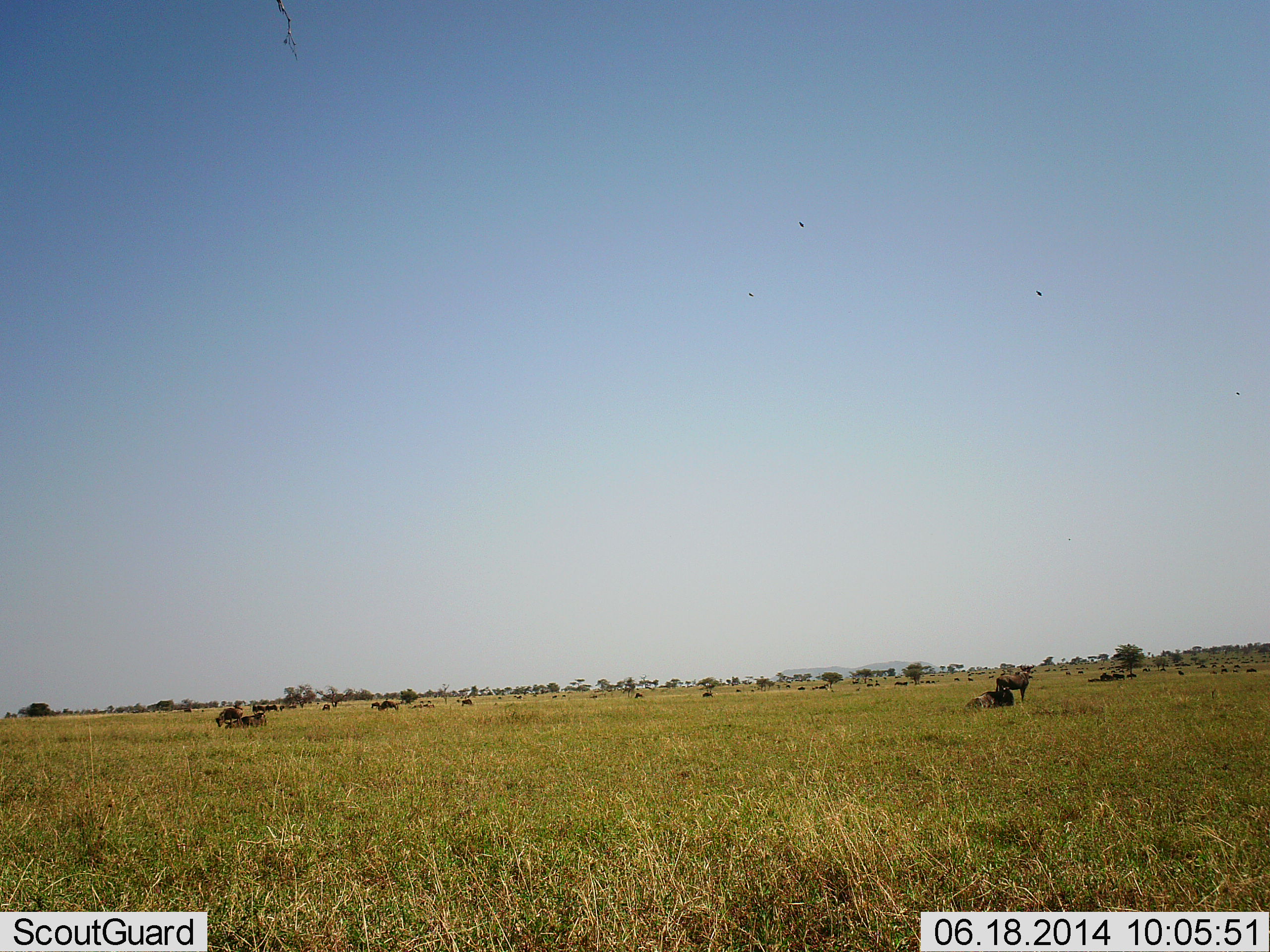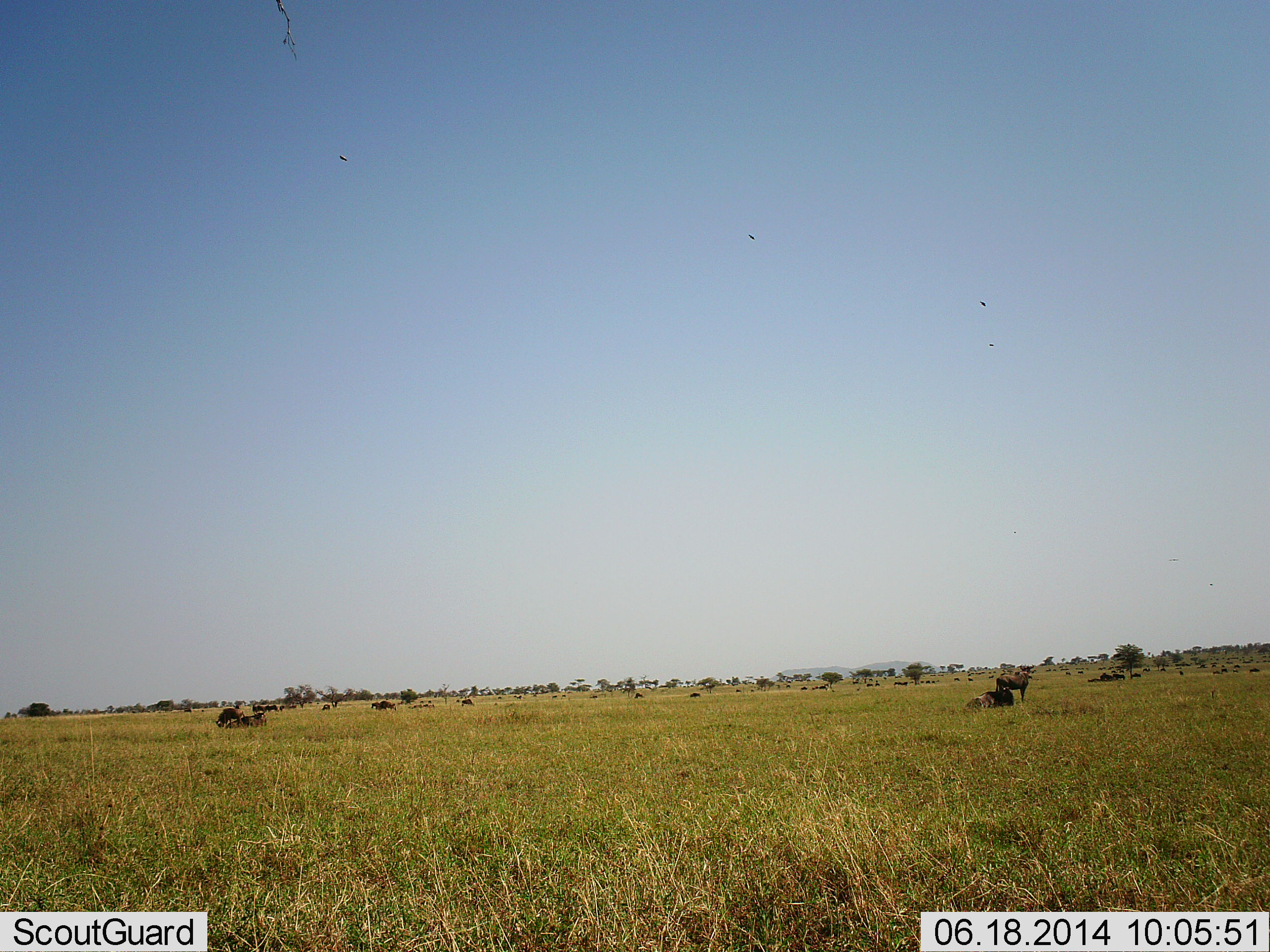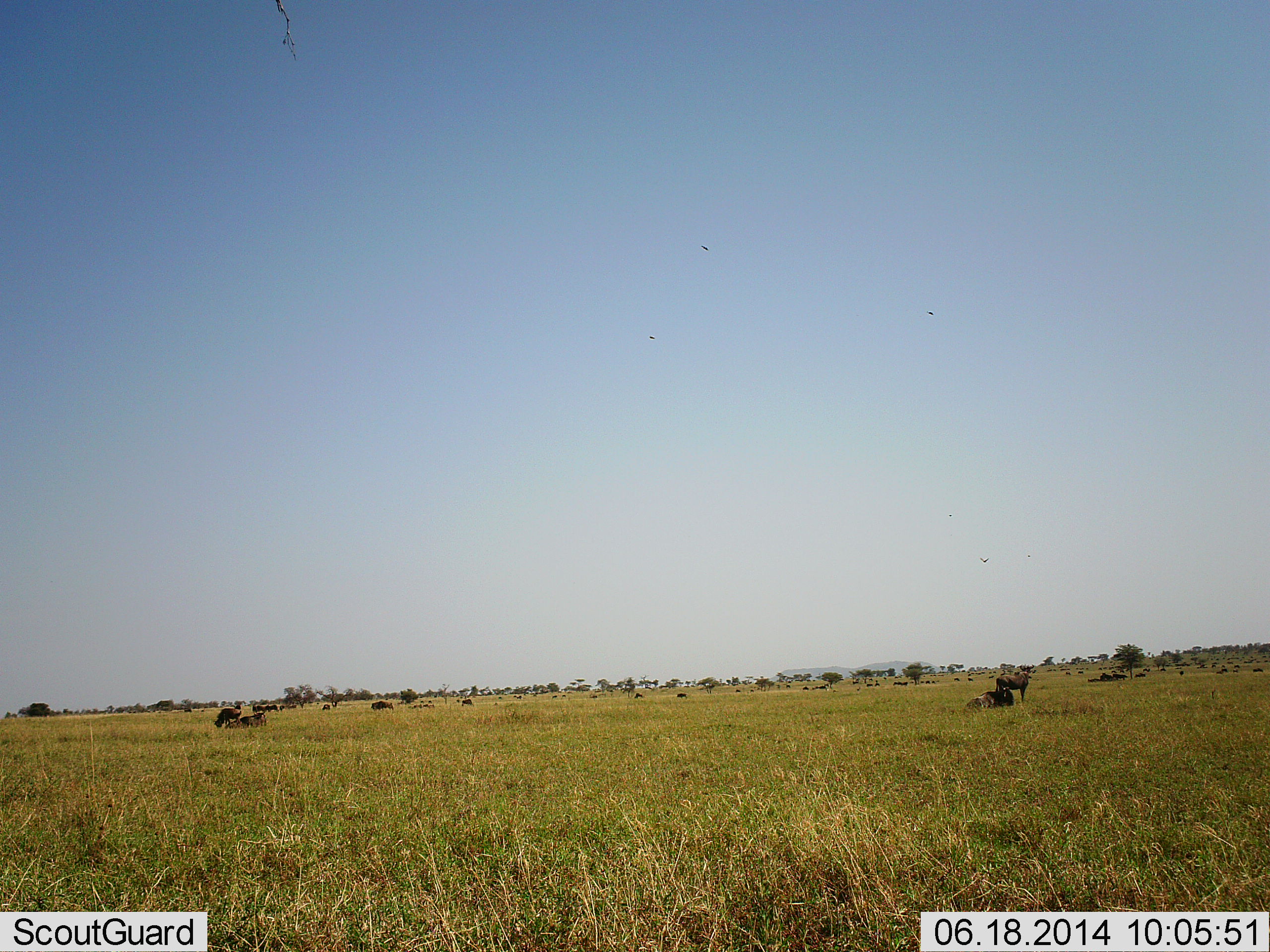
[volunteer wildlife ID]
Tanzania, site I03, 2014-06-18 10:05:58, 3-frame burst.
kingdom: Animalia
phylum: Chordata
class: Mammalia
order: Artiodactyla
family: Bovidae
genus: Connochaetes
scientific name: Connochaetes taurinus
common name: blue wildebeest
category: wildebeest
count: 11-50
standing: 82%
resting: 73%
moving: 55%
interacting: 9%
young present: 0%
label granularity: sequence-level